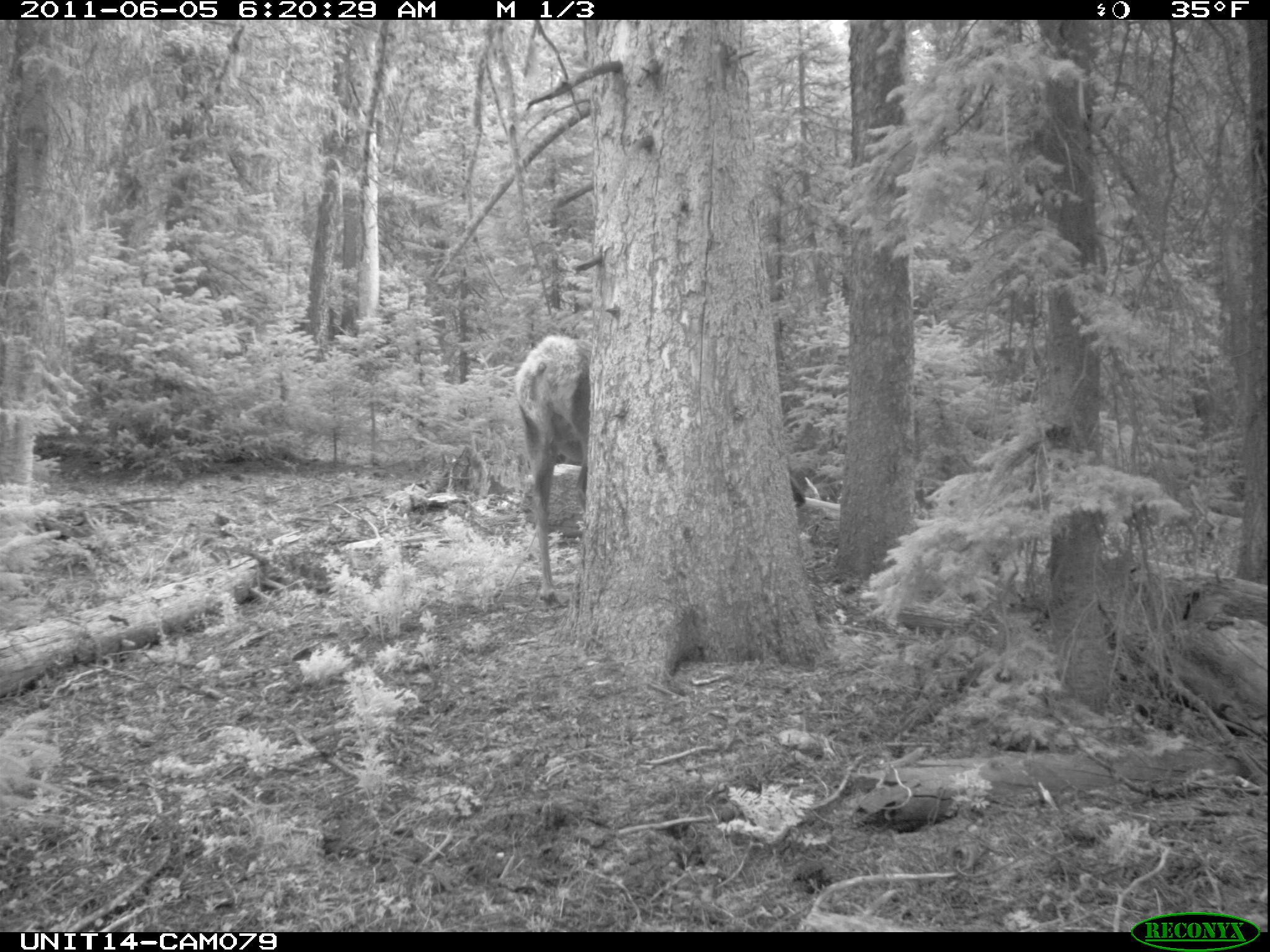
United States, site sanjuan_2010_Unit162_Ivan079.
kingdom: Animalia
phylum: Chordata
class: Mammalia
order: Artiodactyla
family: Cervidae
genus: Cervus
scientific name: Cervus elaphus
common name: red deer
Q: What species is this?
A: Cervus elaphus (red deer).